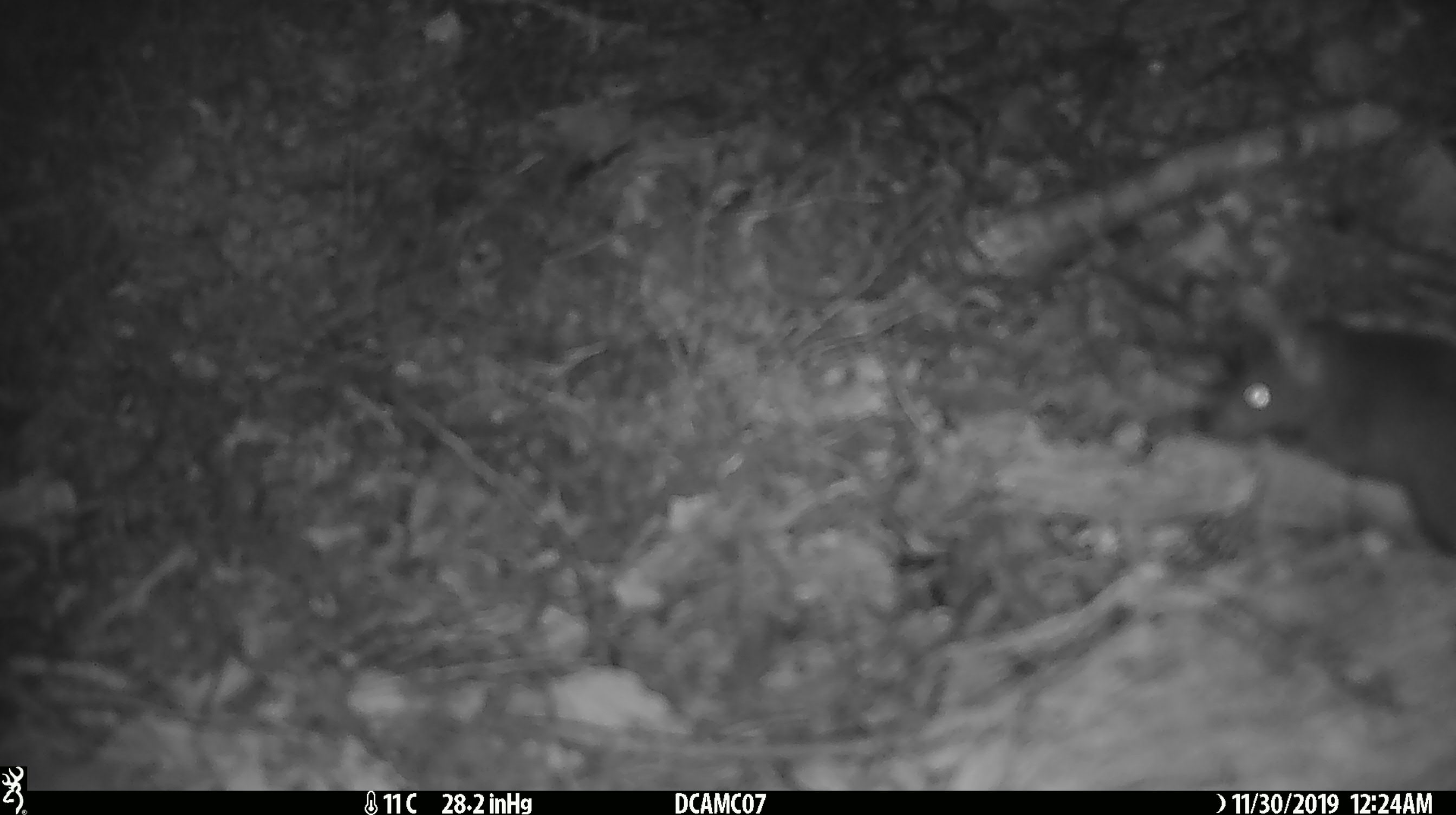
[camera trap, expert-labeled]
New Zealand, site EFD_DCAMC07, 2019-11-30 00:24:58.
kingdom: Animalia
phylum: Chordata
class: Mammalia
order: Rodentia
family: Muridae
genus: Mus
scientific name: Mus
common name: mouse